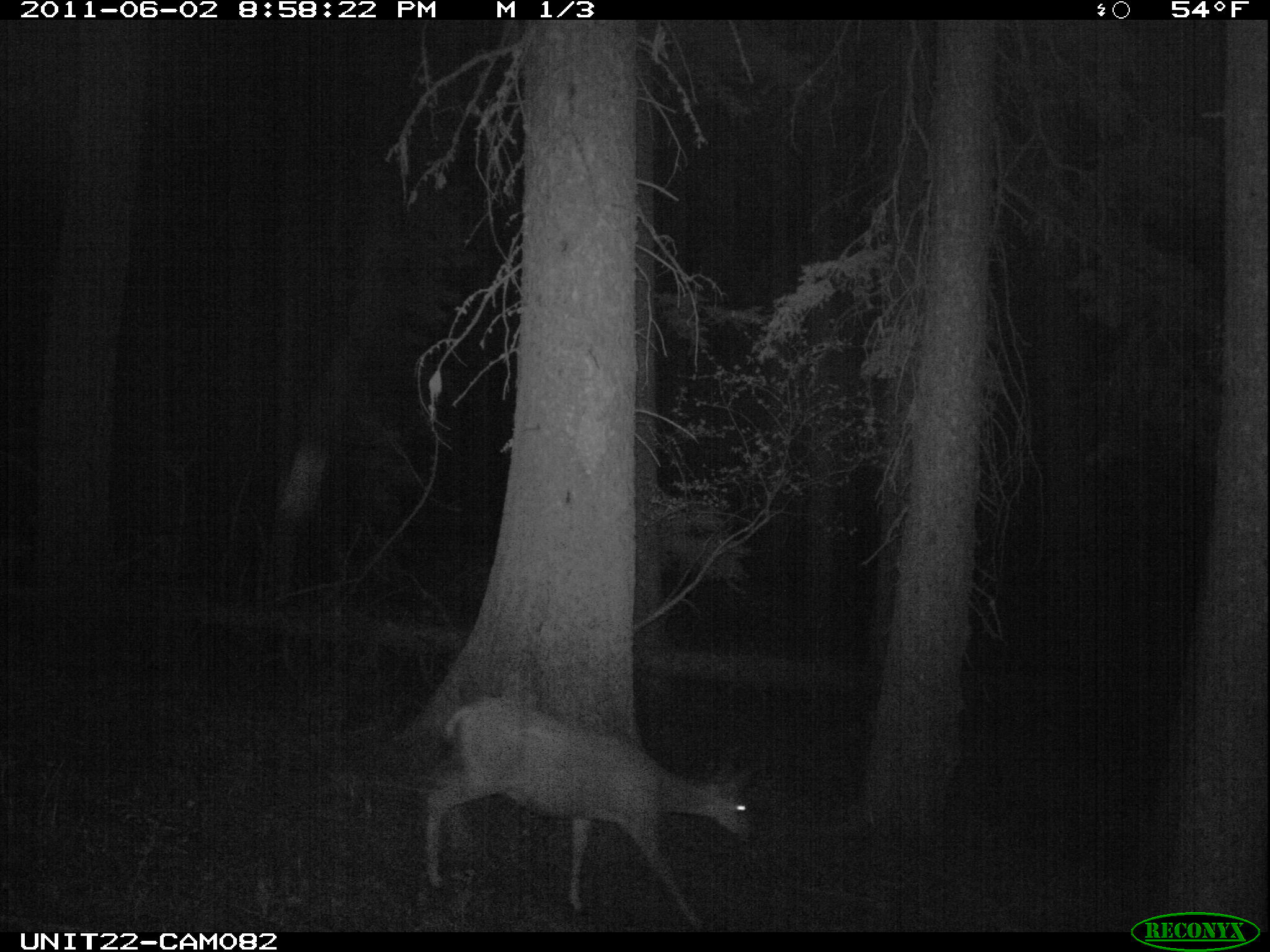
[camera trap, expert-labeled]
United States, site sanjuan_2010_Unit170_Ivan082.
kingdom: Animalia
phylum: Chordata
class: Mammalia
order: Artiodactyla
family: Cervidae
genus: Odocoileus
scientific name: Odocoileus hemionus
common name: mule deer